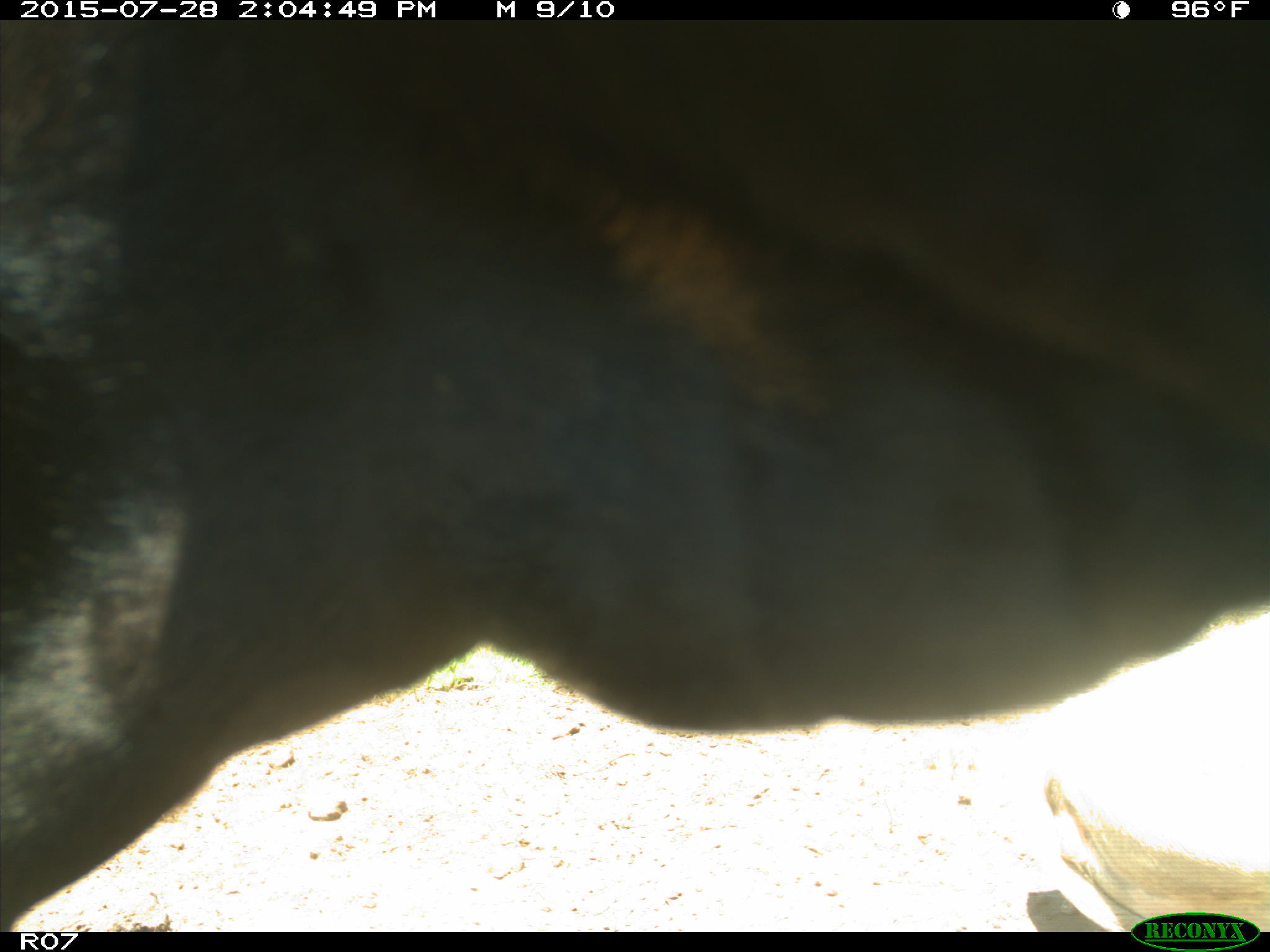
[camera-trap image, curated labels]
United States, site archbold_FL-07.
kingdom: Animalia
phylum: Chordata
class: Mammalia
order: Artiodactyla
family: Bovidae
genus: Bos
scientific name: Bos taurus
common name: domestic cow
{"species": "Bos taurus (domestic cow)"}